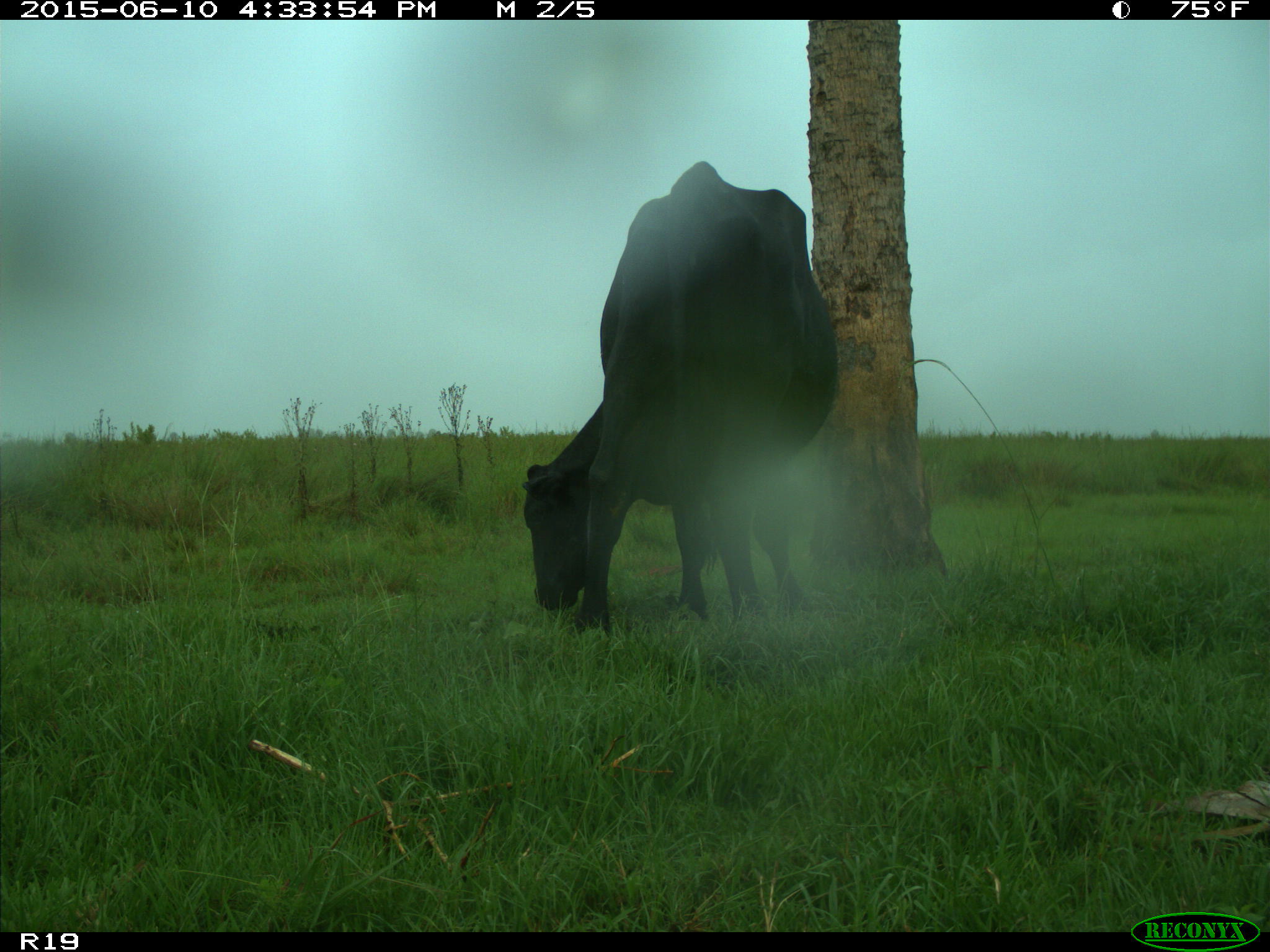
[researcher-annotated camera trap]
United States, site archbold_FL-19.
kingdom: Animalia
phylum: Chordata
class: Mammalia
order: Artiodactyla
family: Bovidae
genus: Bos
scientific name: Bos taurus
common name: domestic cow